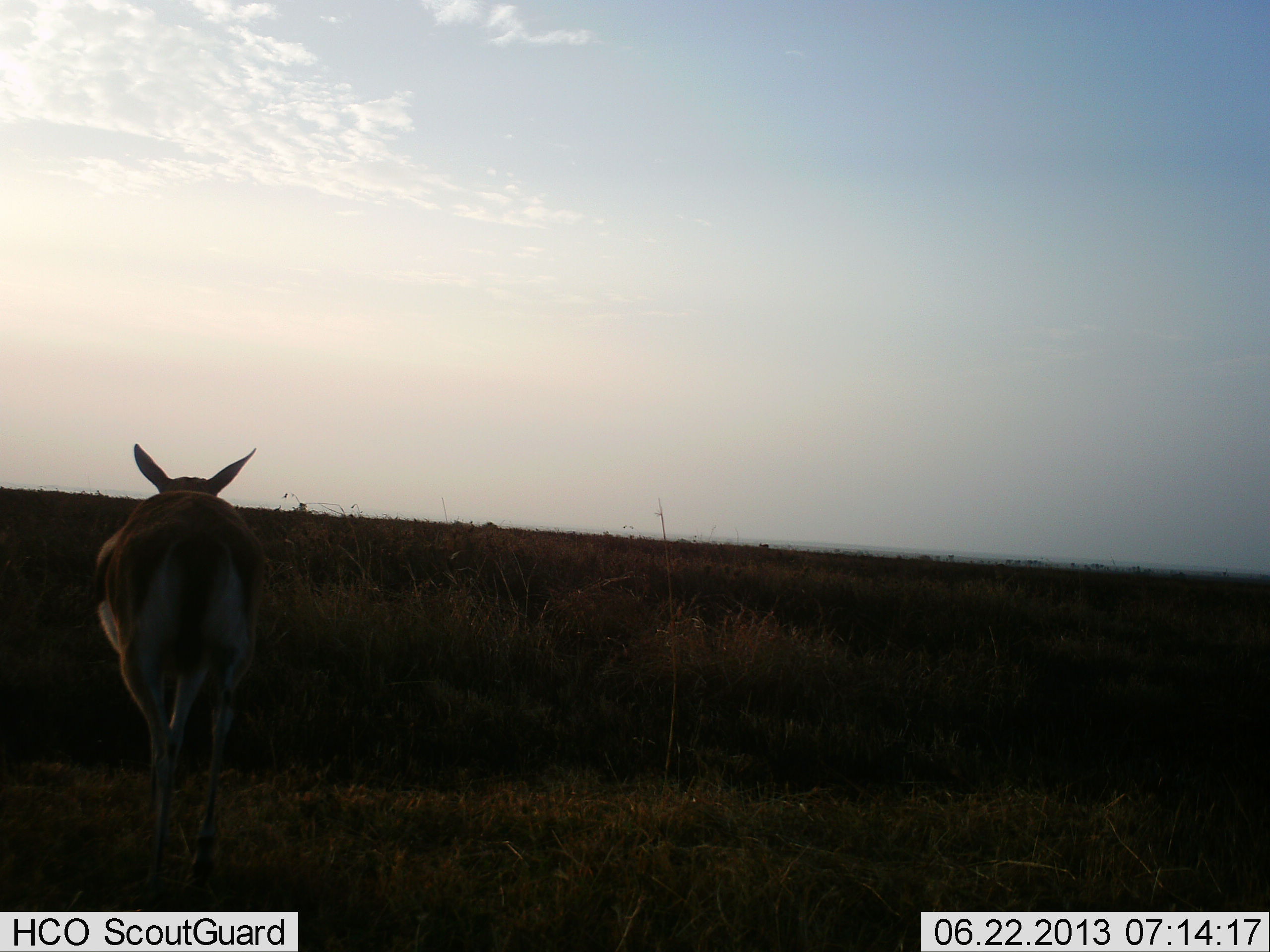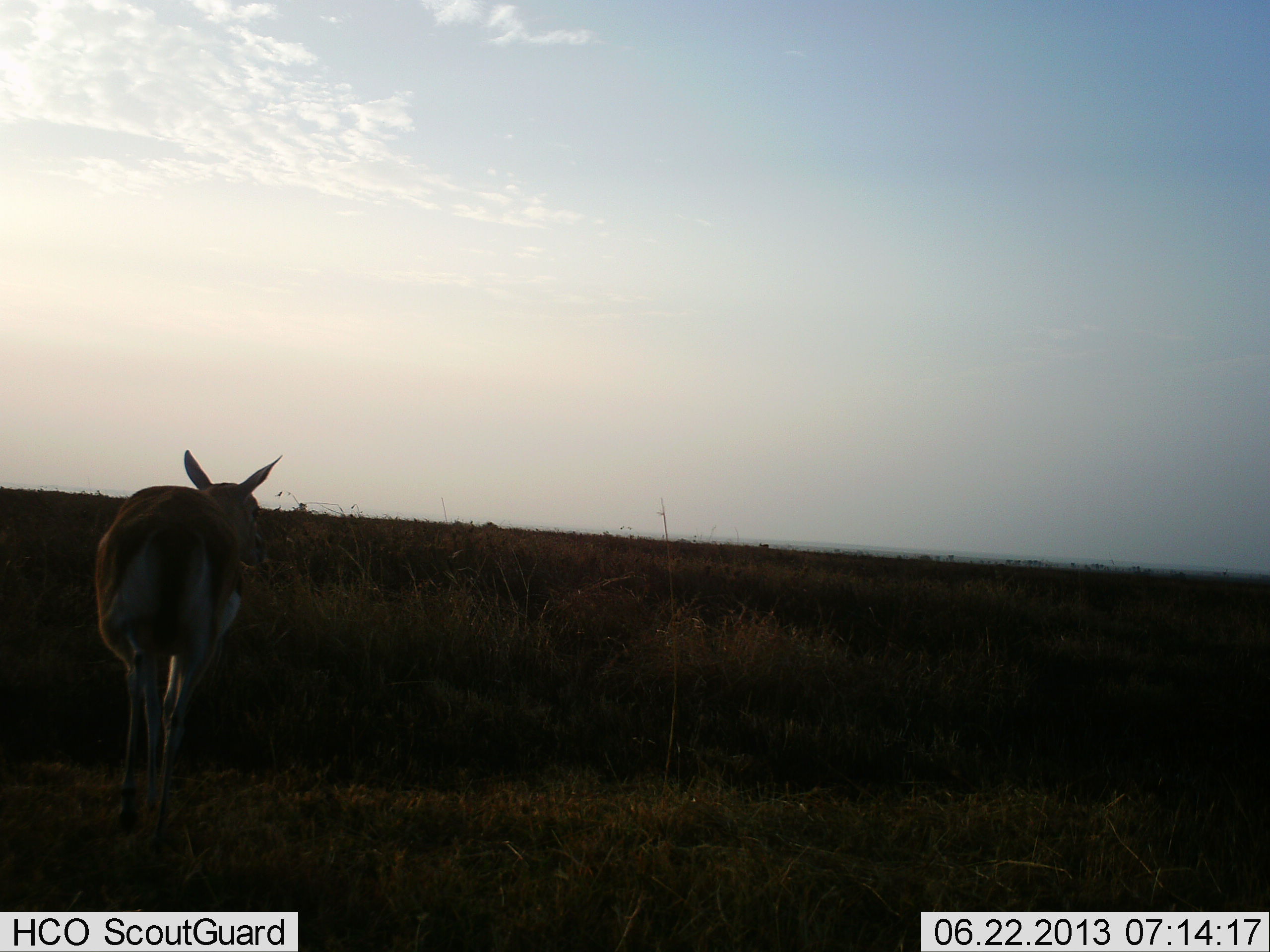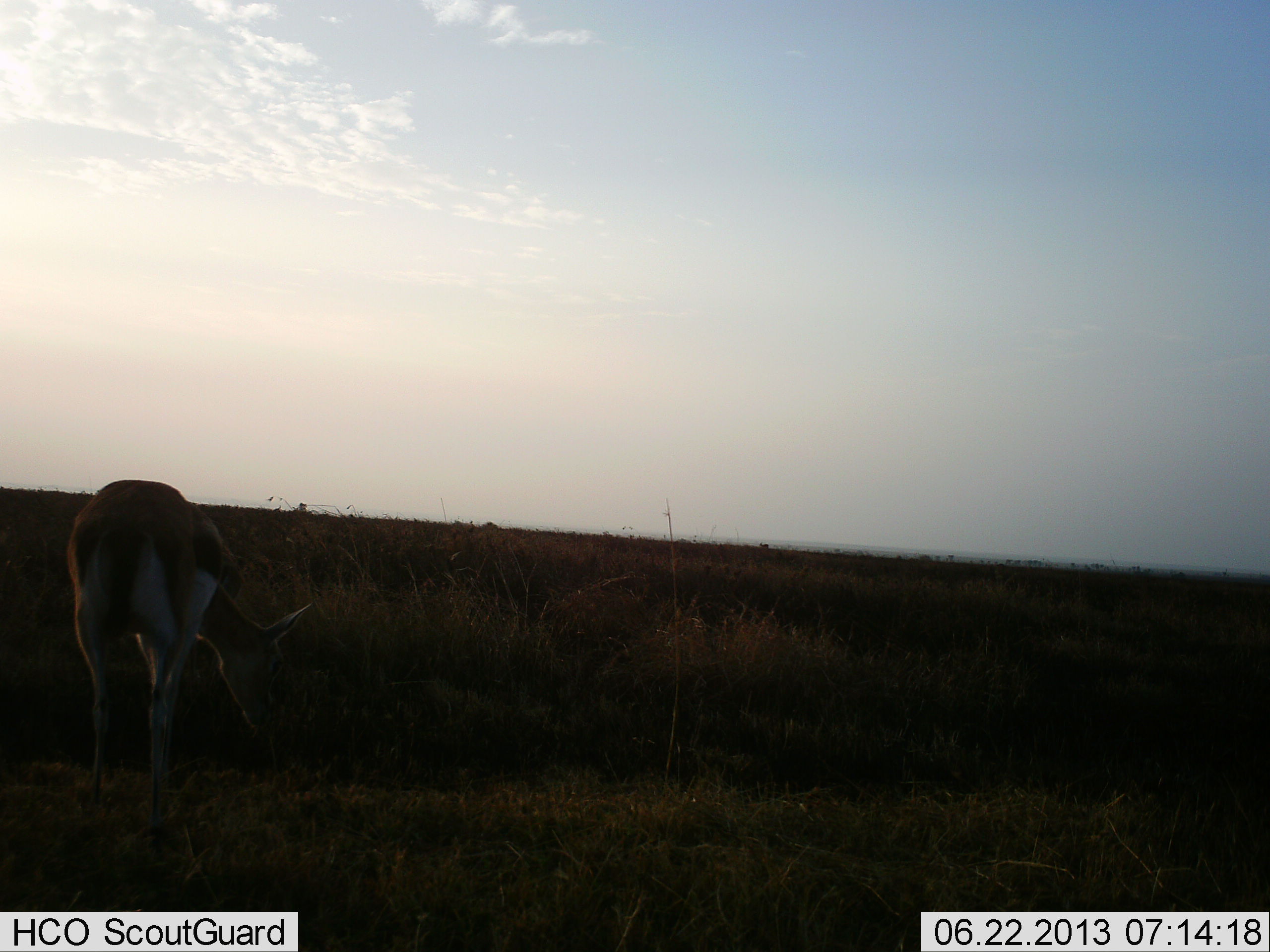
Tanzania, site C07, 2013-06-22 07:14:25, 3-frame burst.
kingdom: Animalia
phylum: Chordata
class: Mammalia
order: Artiodactyla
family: Bovidae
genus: Eudorcas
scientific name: Eudorcas thomsonii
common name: thomson's gazelle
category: gazellethomsons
Gazellethomsons (thomson's gazelle) (Eudorcas thomsonii), count 1. Behavior (volunteer vote fractions): standing 27%, resting 0%, moving 67%, interacting 0%. Young present (vote fraction): 7%. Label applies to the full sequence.